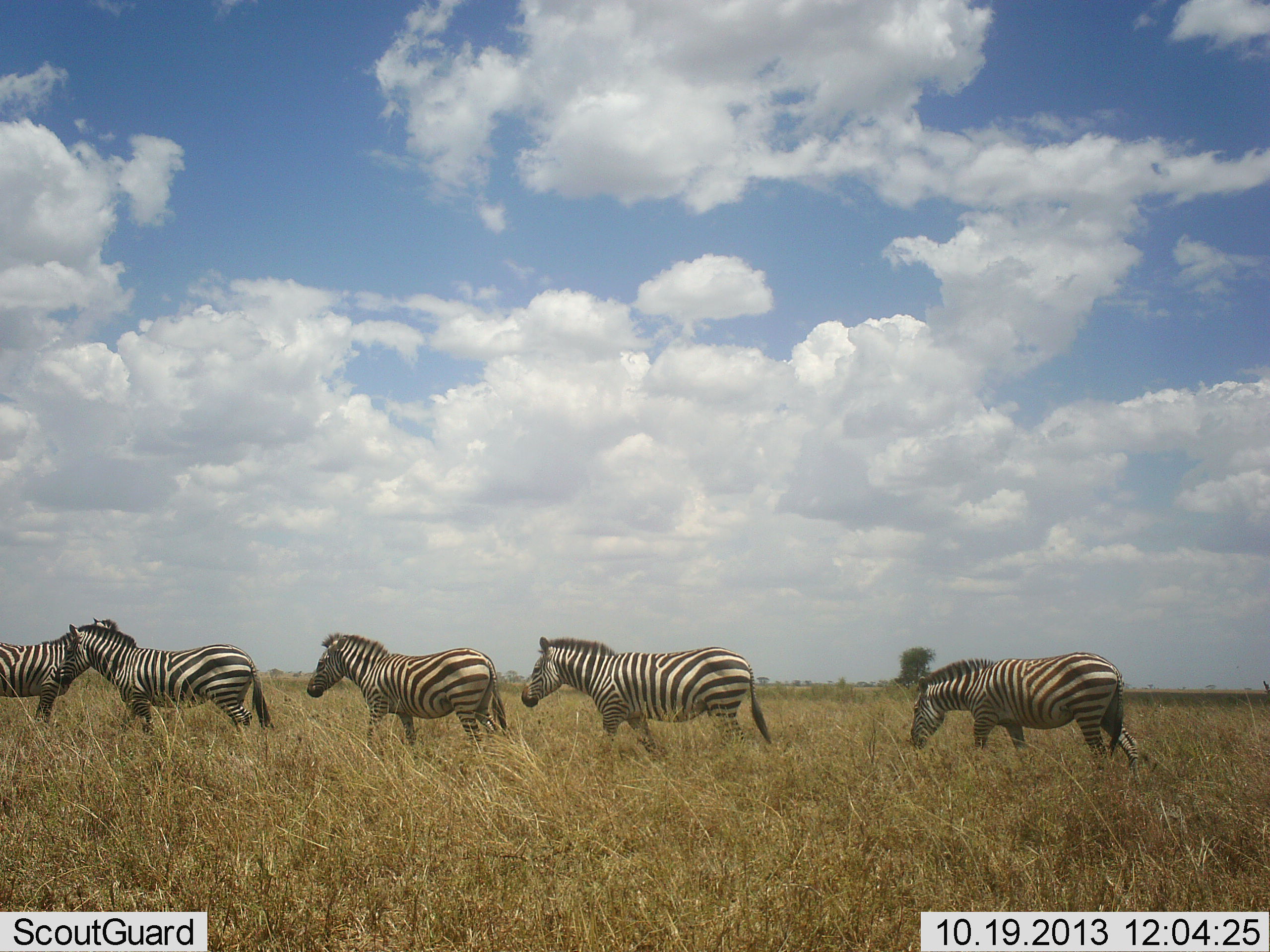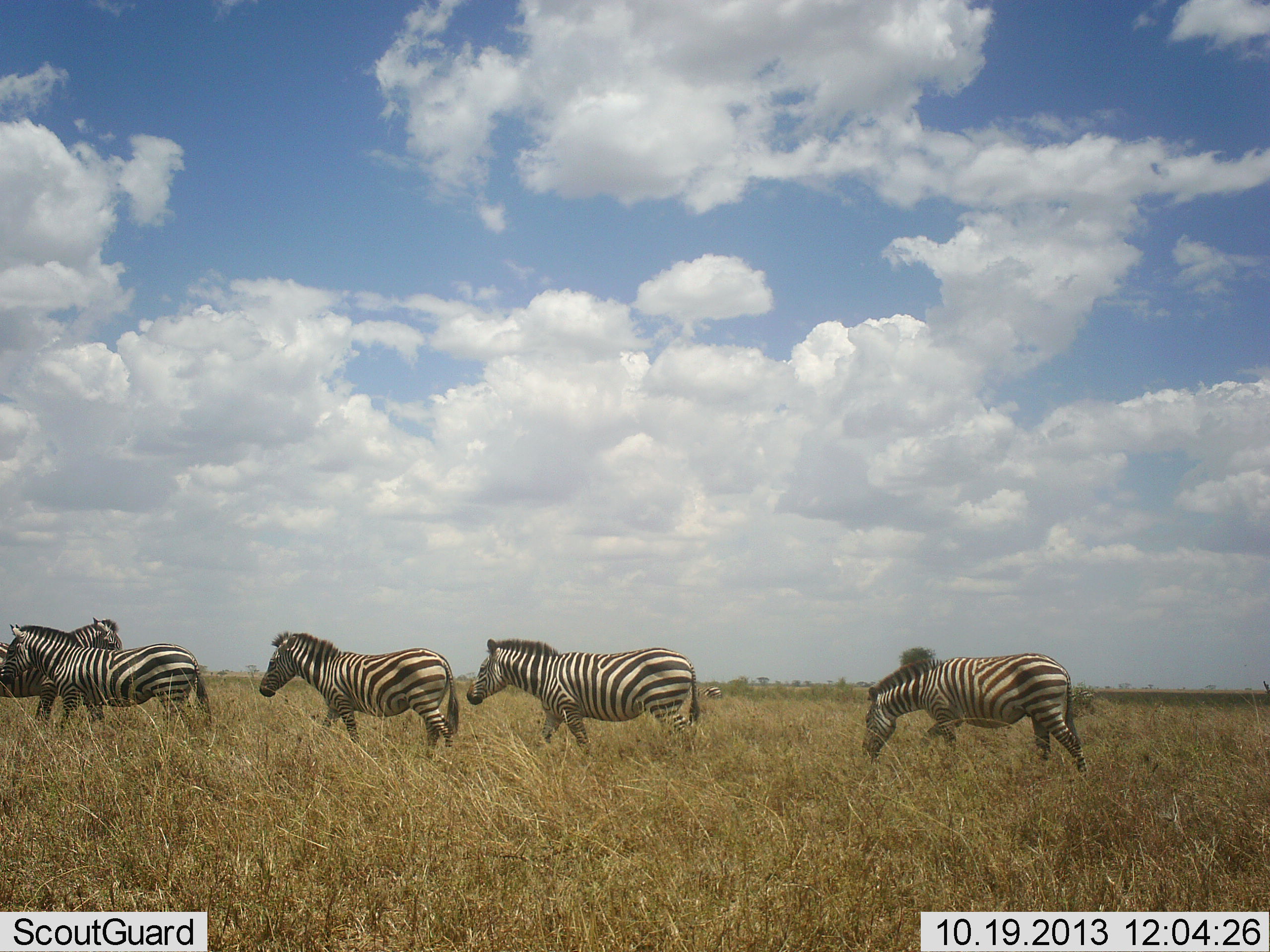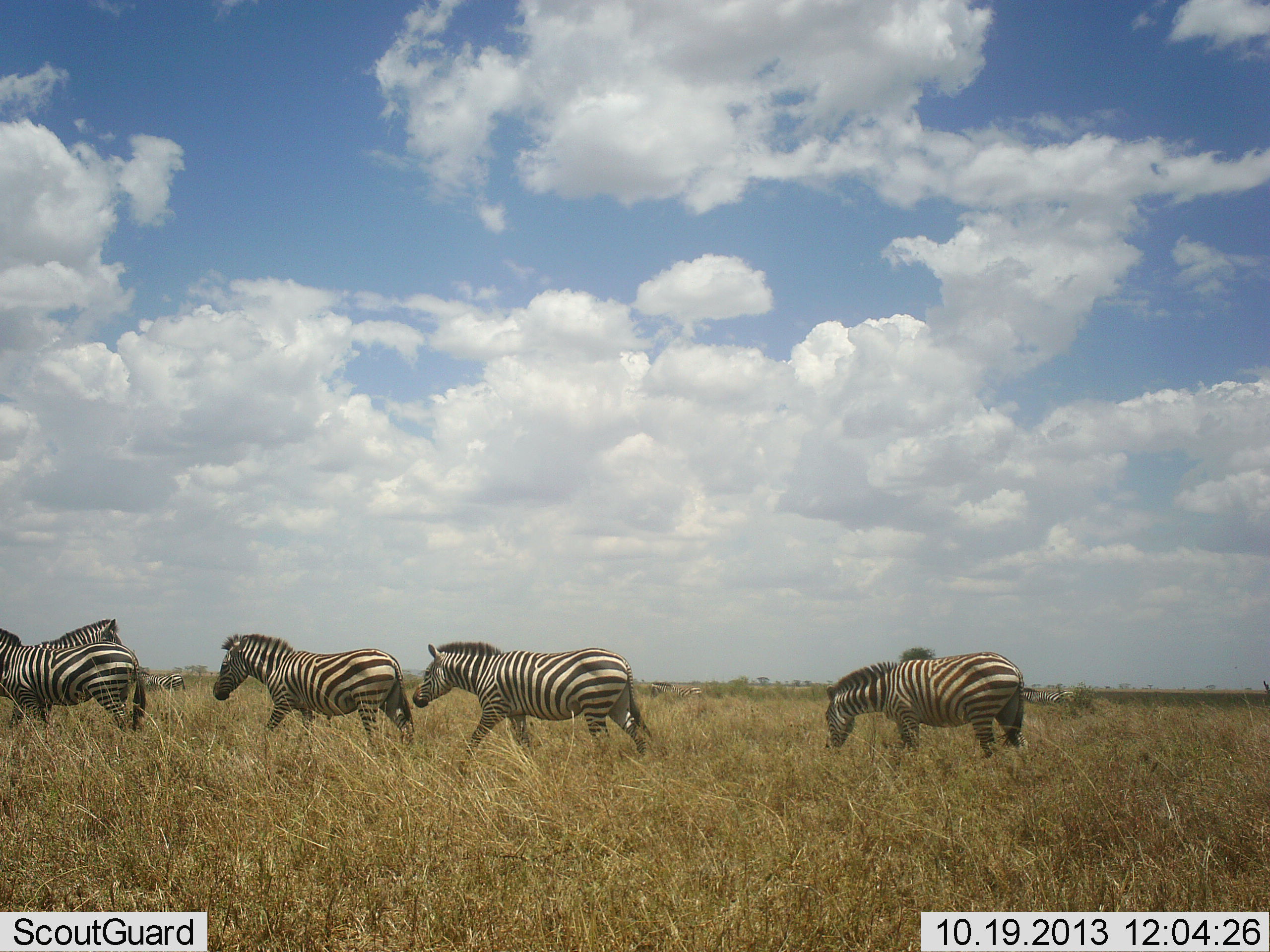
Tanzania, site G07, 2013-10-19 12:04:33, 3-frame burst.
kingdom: Animalia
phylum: Chordata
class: Mammalia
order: Perissodactyla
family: Equidae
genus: Equus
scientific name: Equus quagga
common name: plains zebra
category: zebra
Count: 5.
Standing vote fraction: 50%.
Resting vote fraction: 0%.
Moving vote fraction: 90%.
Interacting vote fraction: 0%.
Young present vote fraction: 0%.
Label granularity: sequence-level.